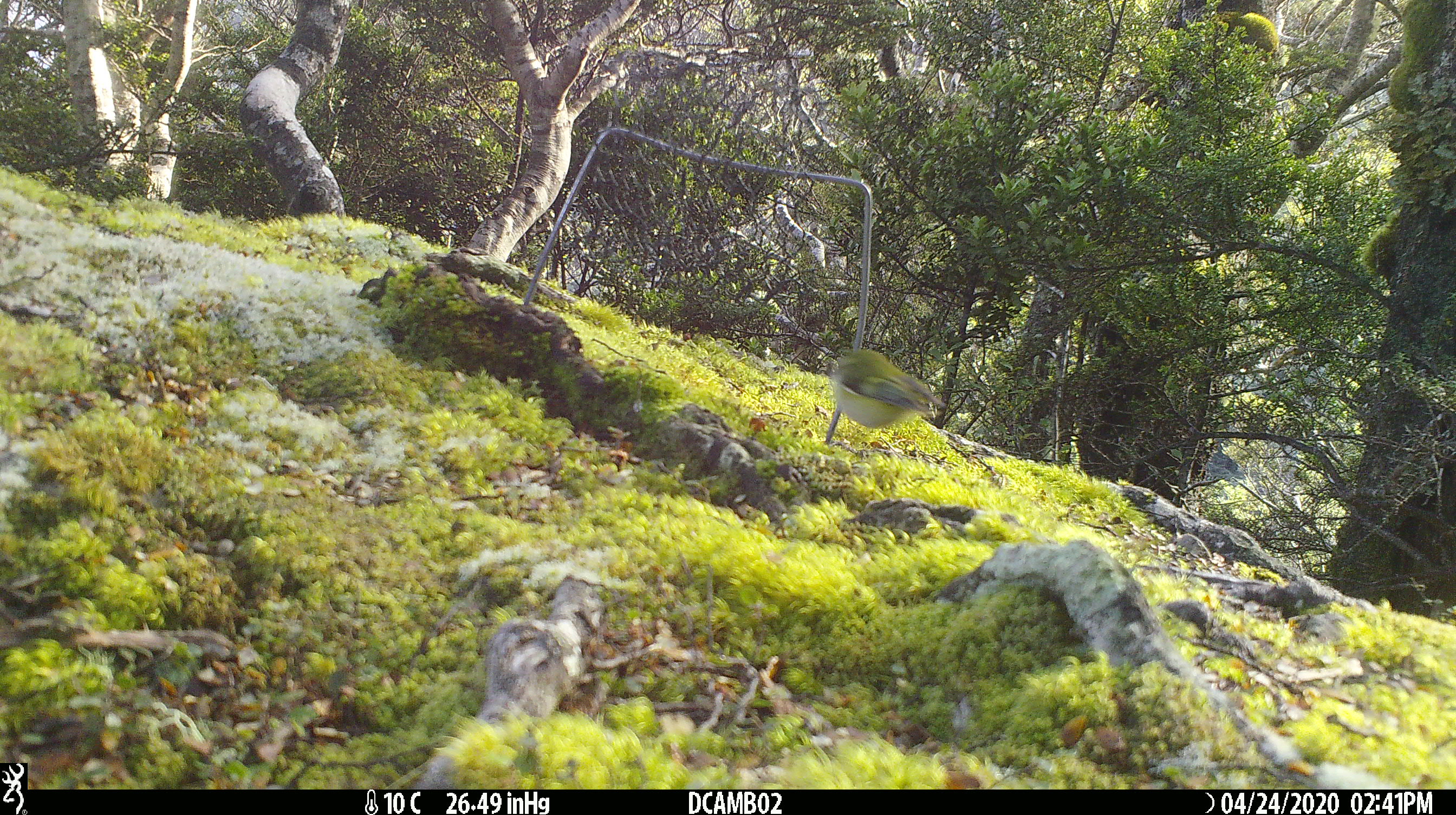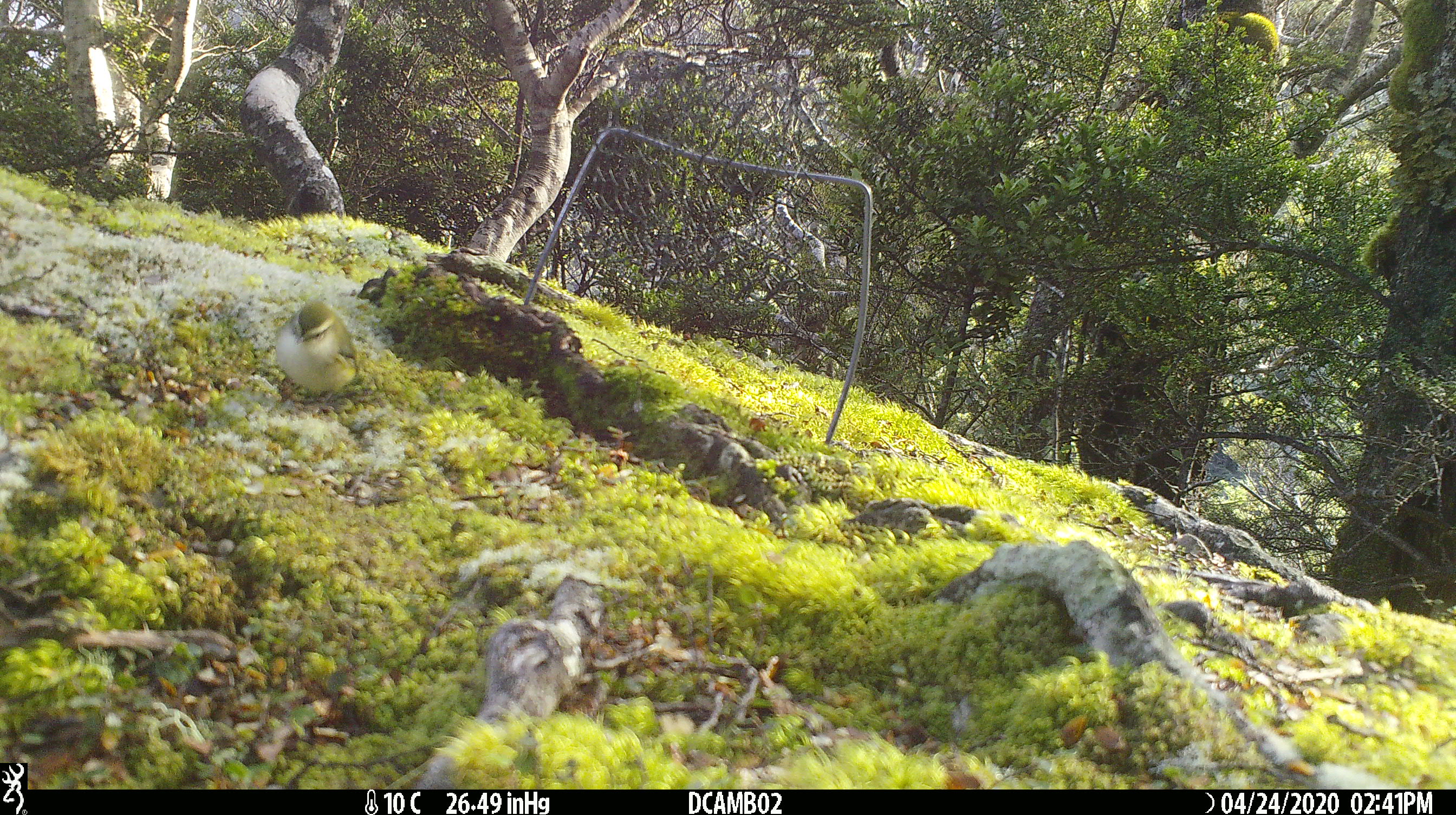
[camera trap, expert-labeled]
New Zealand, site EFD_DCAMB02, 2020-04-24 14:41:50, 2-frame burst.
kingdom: Animalia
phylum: Chordata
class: Aves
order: Passeriformes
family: Acanthisittidae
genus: Acanthisitta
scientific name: Acanthisitta chloris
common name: rifleman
Rifleman (Acanthisitta chloris).